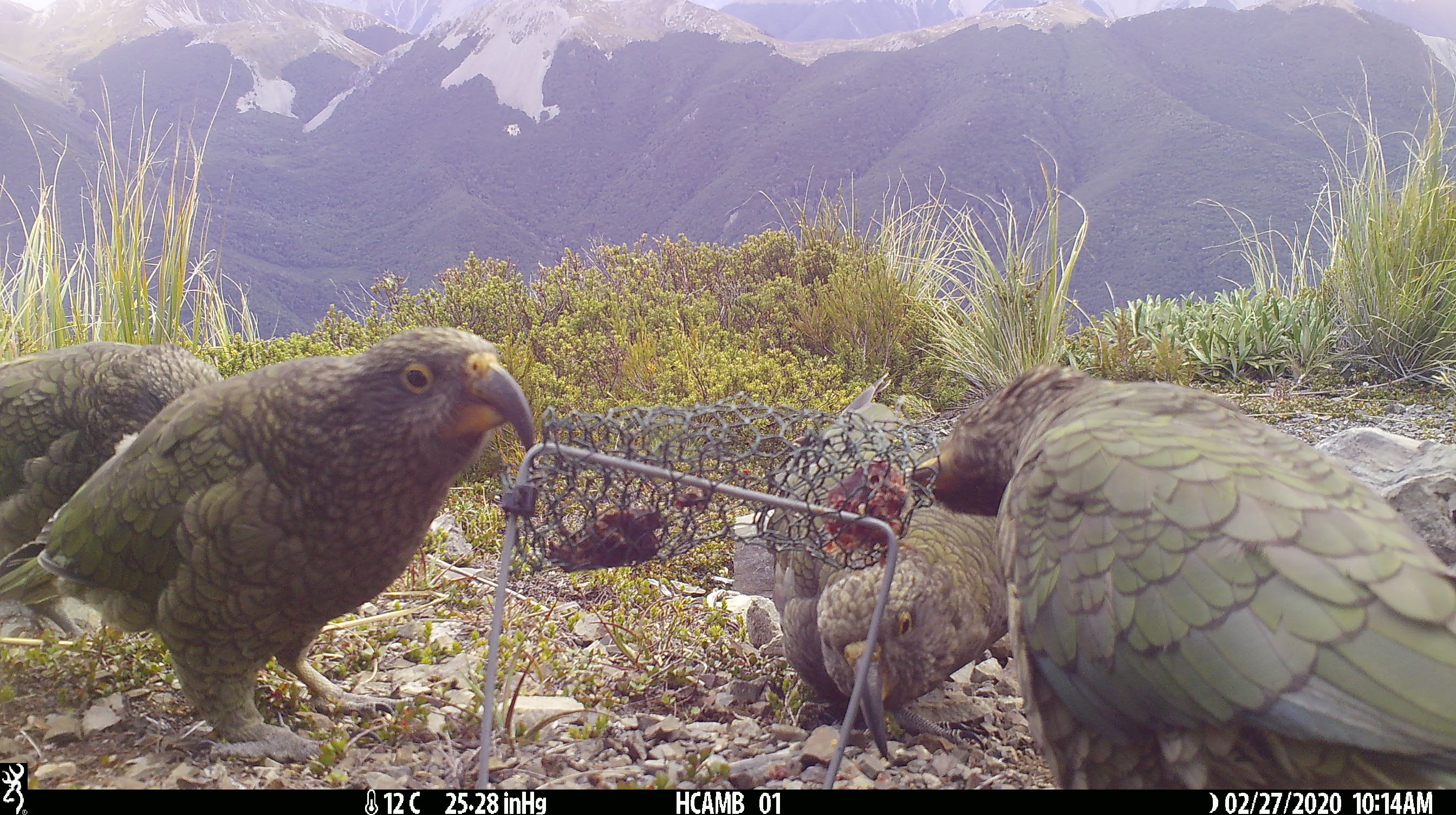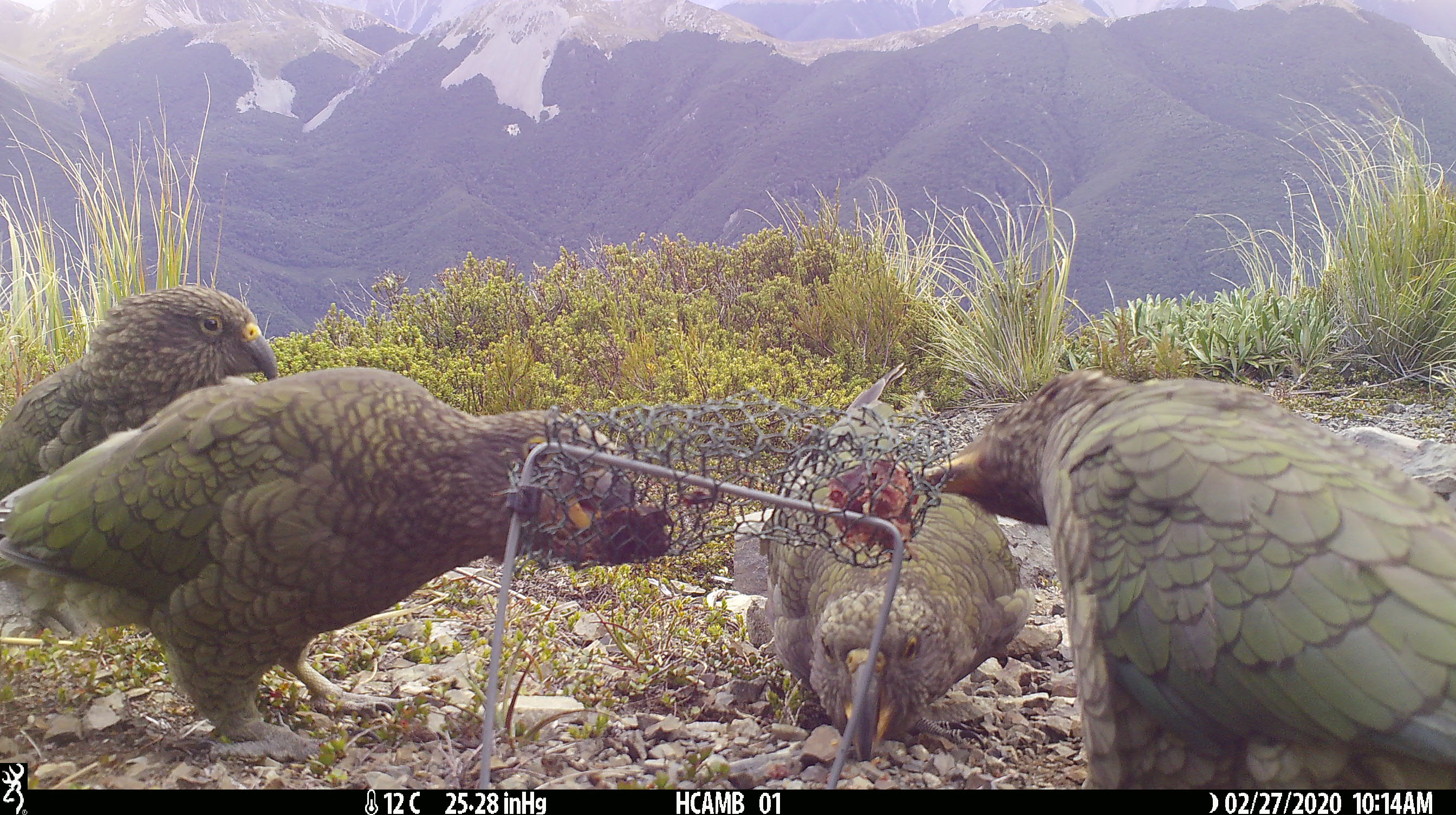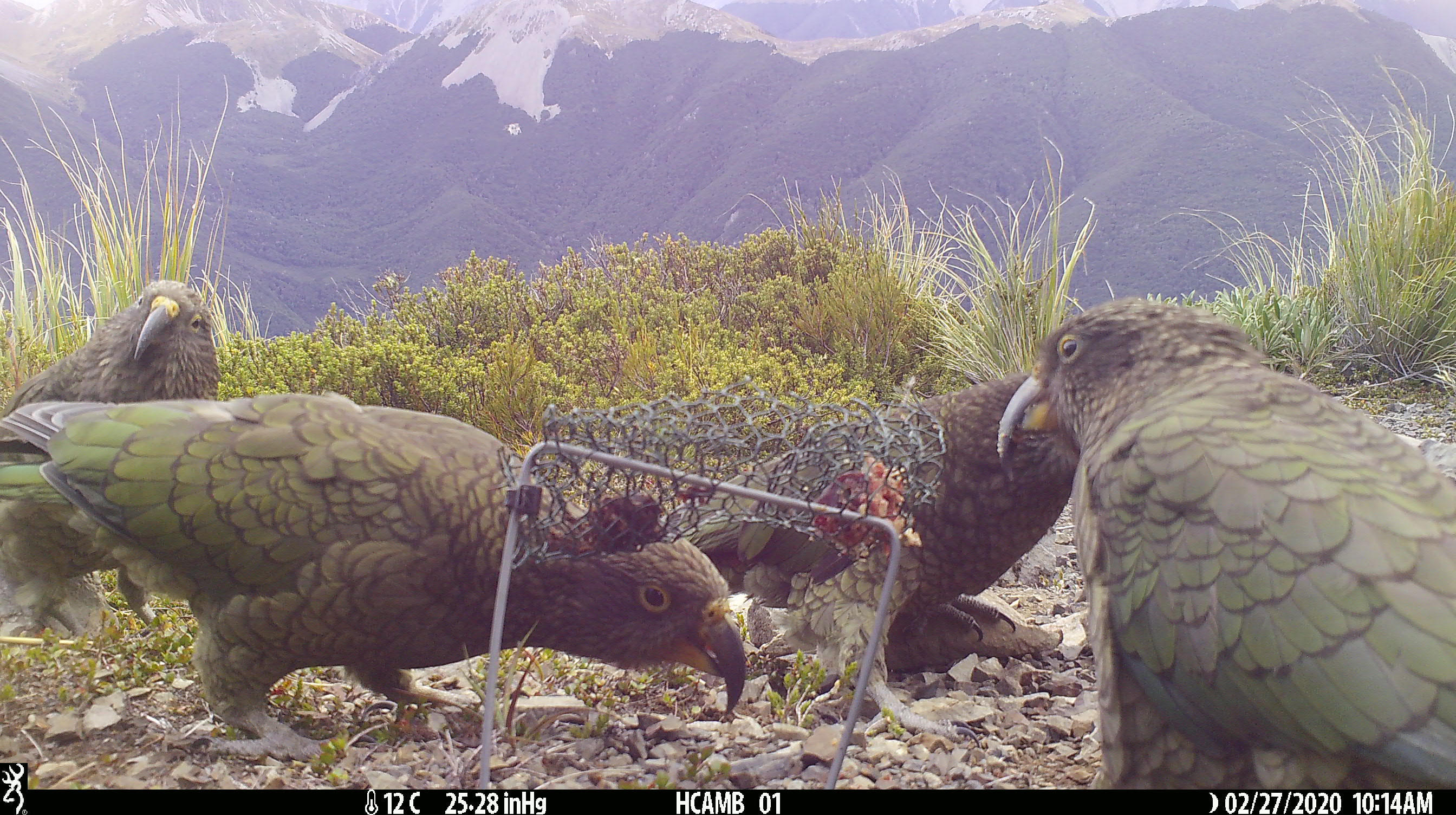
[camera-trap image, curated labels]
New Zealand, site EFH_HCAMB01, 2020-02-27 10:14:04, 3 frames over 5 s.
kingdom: Animalia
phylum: Chordata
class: Aves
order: Psittaciformes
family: Strigopidae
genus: Nestor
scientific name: Nestor notabilis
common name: kea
Kea (Nestor notabilis).